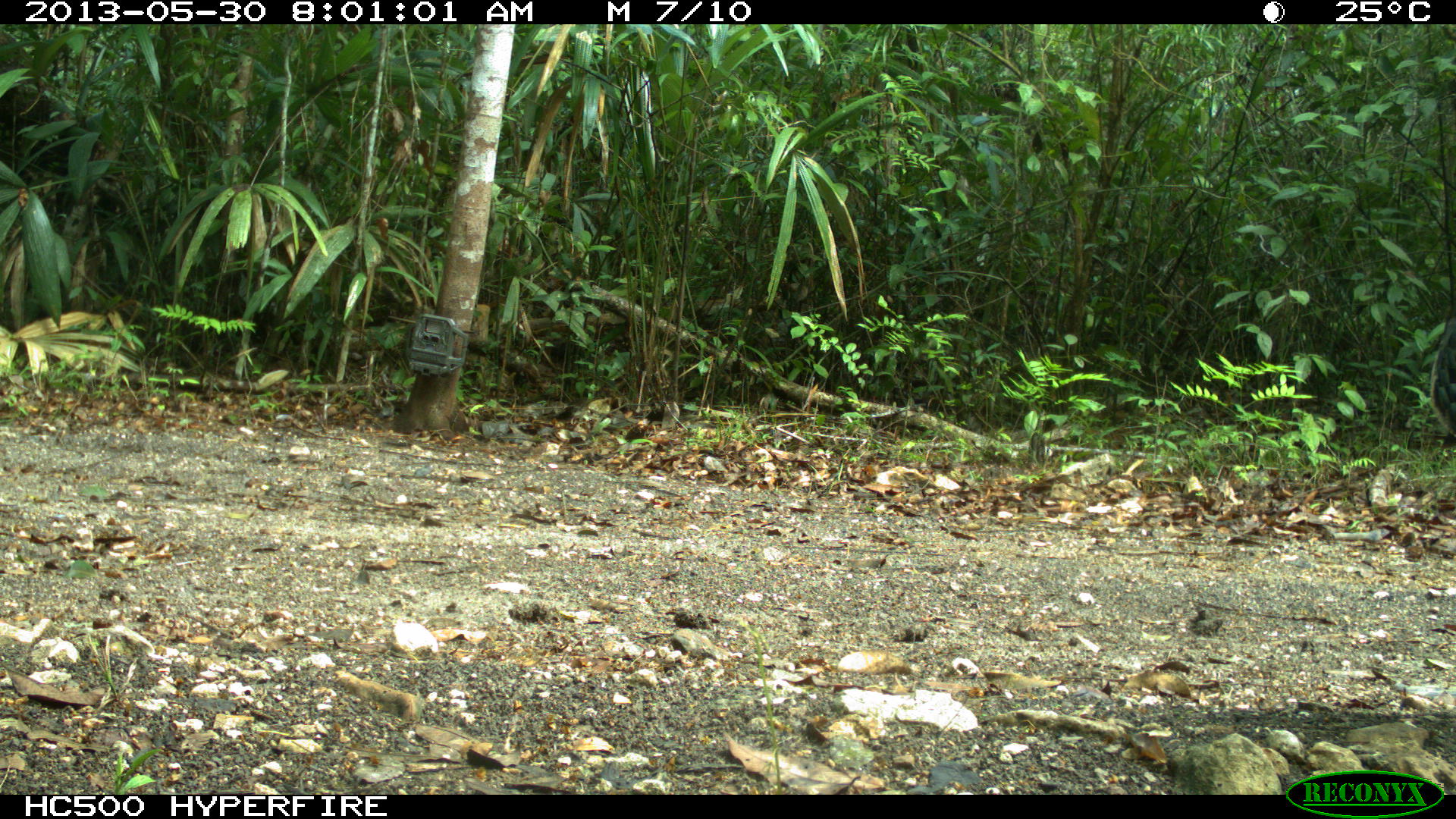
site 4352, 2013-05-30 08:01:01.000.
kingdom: Animalia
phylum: Chordata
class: Aves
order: Galliformes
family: Phasianidae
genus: Meleagris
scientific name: Meleagris ocellata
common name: ocellated turkey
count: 2